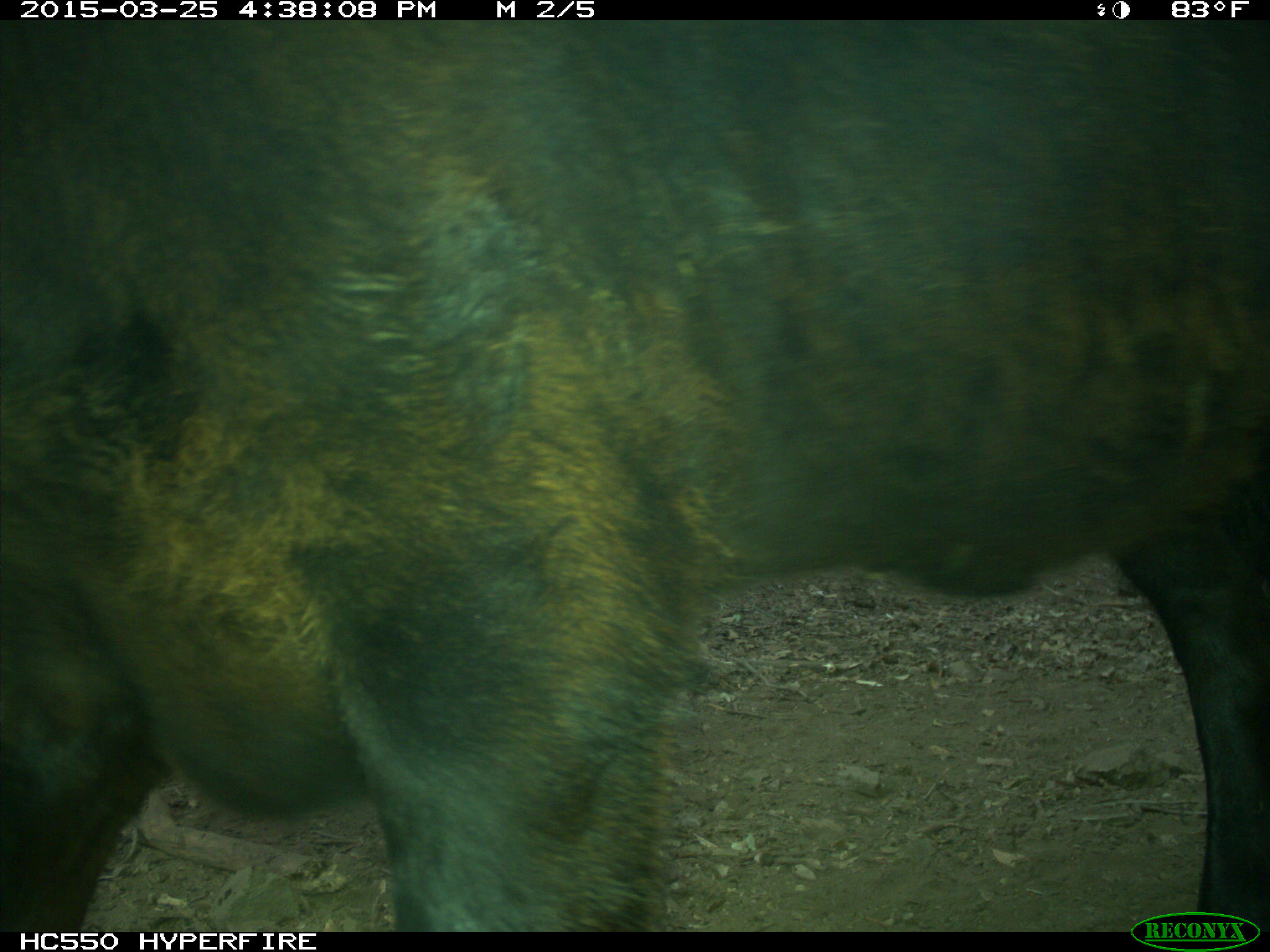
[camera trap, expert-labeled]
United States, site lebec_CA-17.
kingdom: Animalia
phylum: Chordata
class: Mammalia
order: Artiodactyla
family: Bovidae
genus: Bos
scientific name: Bos taurus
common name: domestic cow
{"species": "Bos taurus (domestic cow)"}